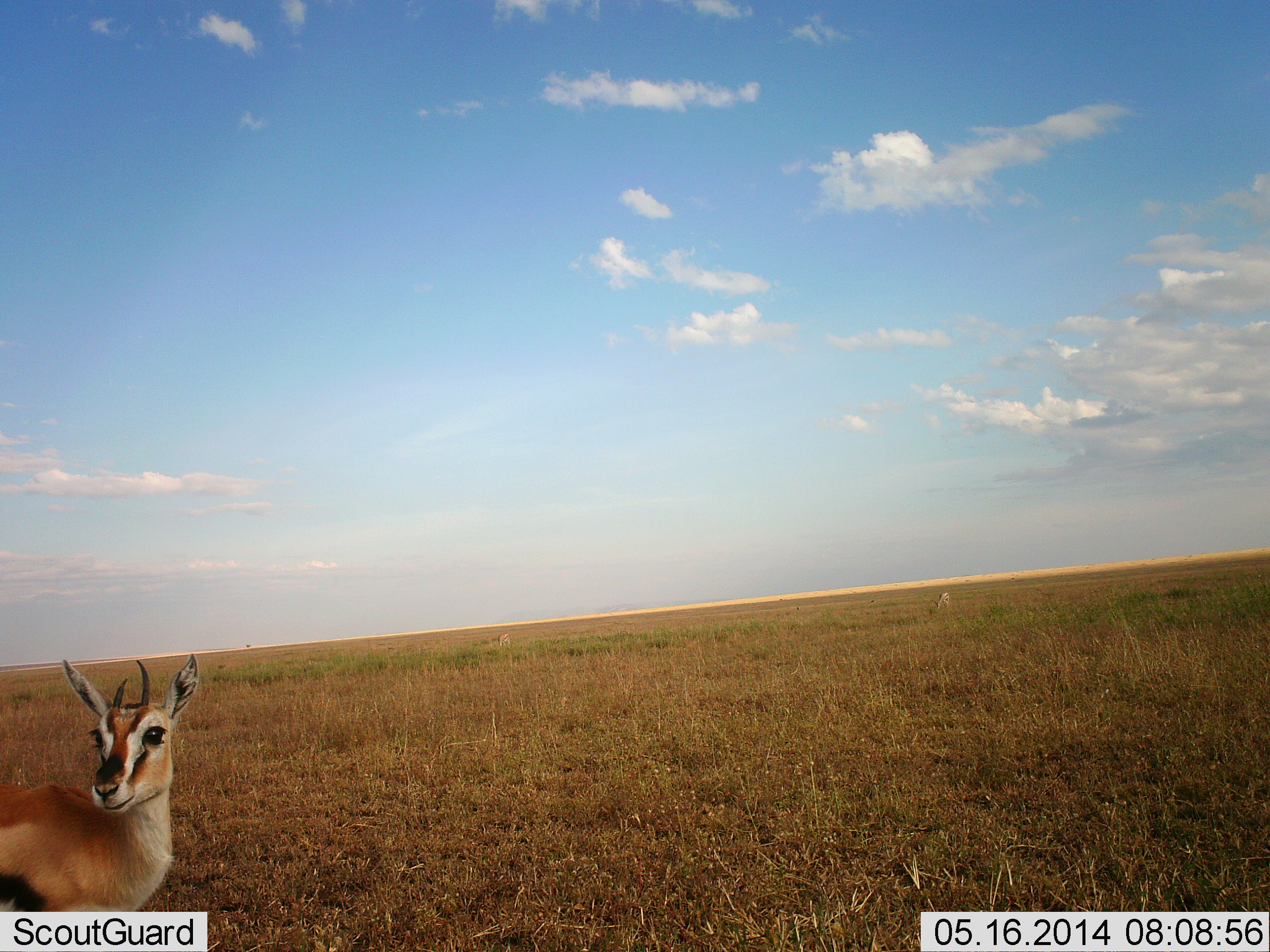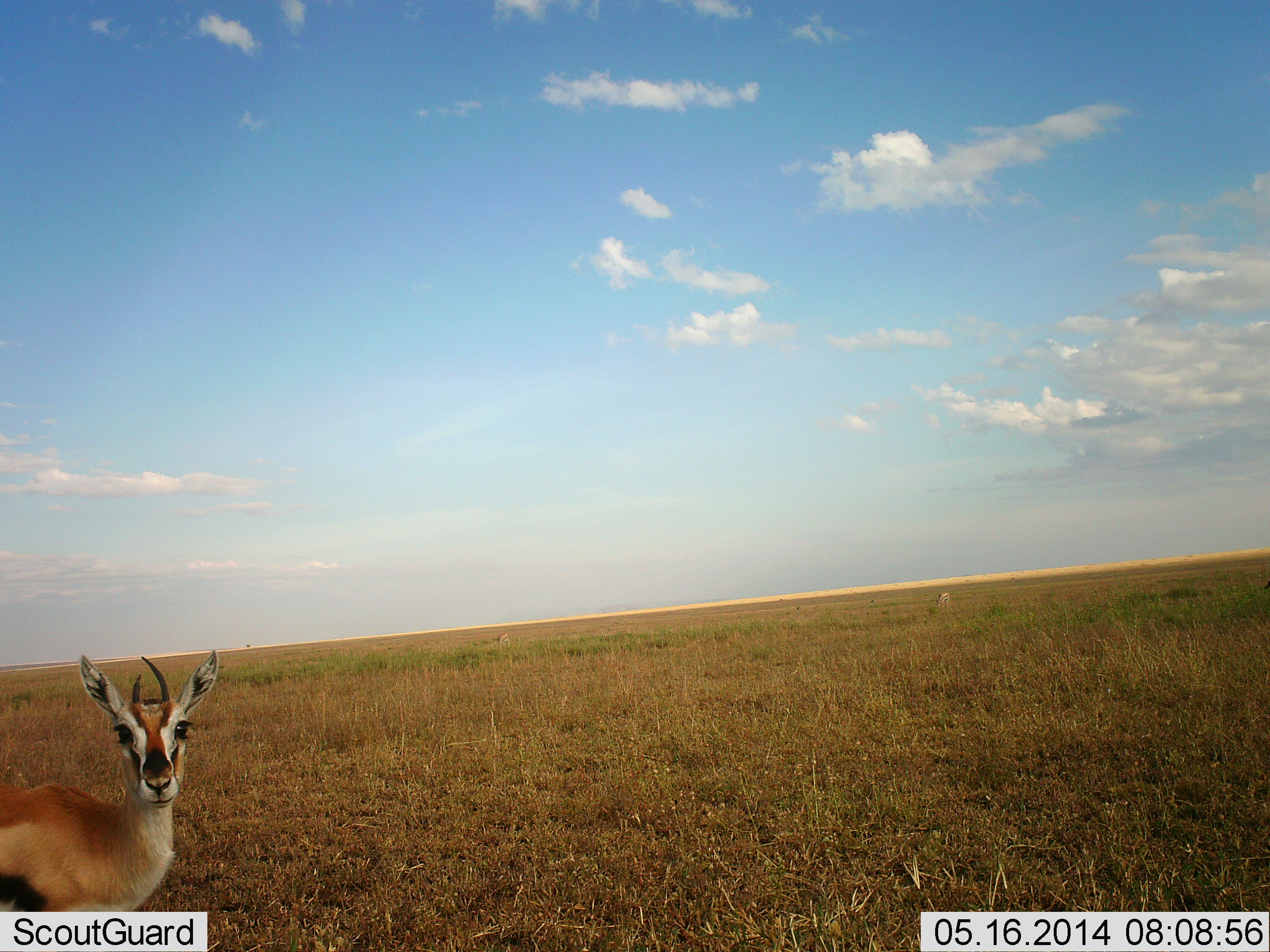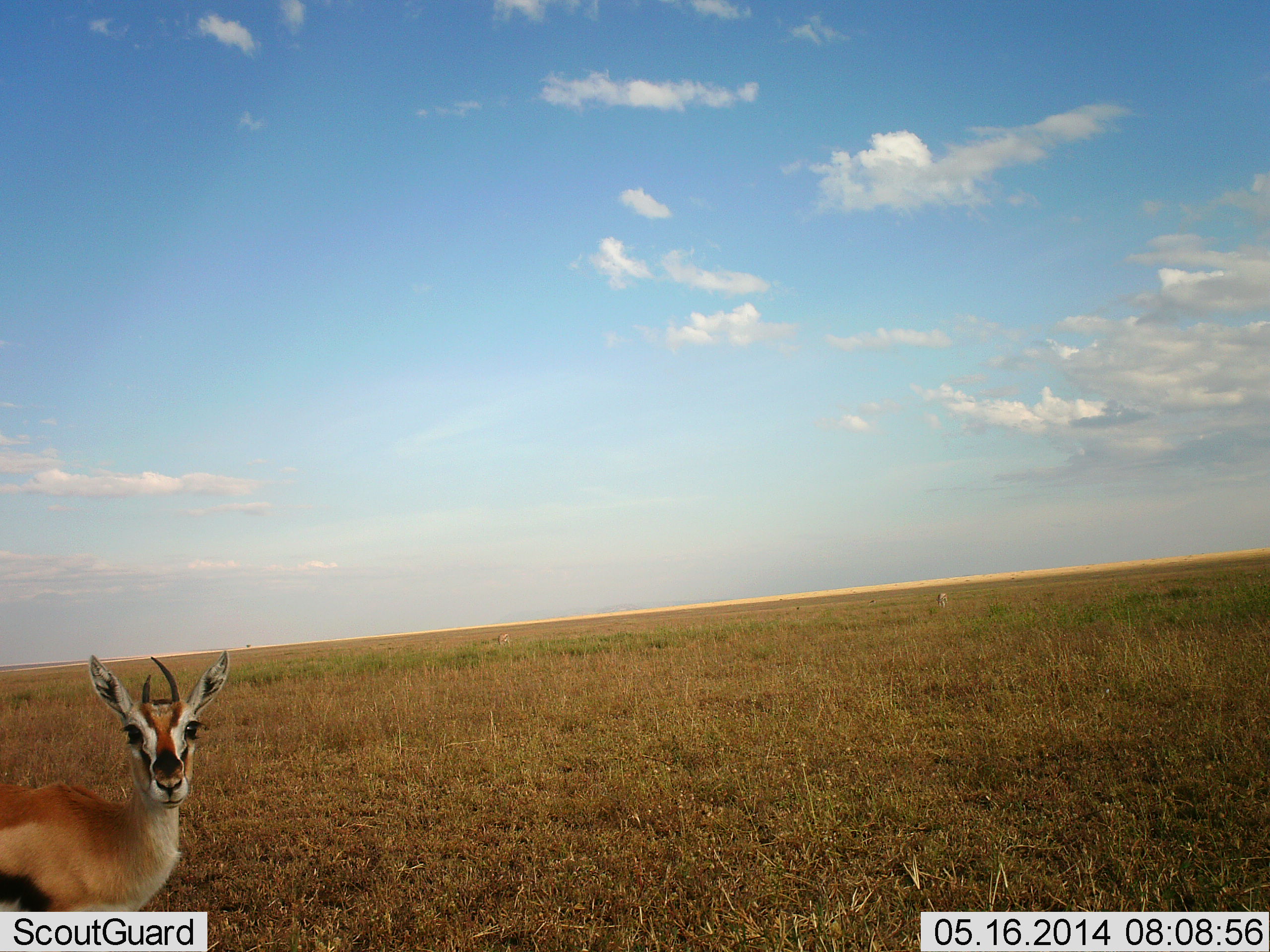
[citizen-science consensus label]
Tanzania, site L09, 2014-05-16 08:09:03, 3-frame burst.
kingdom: Animalia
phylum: Chordata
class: Mammalia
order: Artiodactyla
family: Bovidae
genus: Eudorcas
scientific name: Eudorcas thomsonii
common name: thomson's gazelle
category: gazellethomsons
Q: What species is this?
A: Gazellethomsons (thomson's gazelle) (Eudorcas thomsonii).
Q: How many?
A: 1.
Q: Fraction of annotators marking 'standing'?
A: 87%.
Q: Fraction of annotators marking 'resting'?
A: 3%.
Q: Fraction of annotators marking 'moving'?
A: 11%.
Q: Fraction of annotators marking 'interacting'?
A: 5%.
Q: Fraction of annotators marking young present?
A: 0%.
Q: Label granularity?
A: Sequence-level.